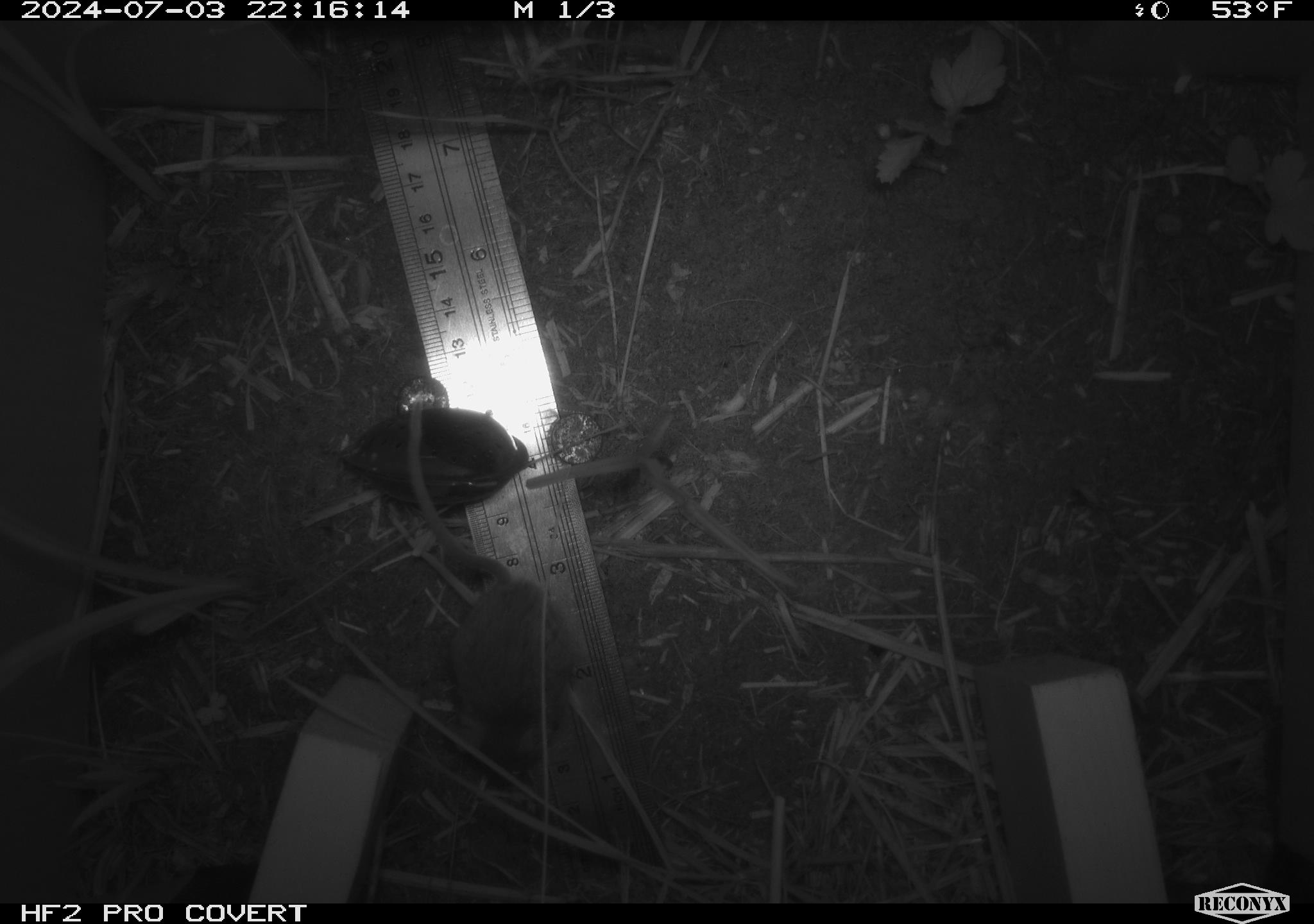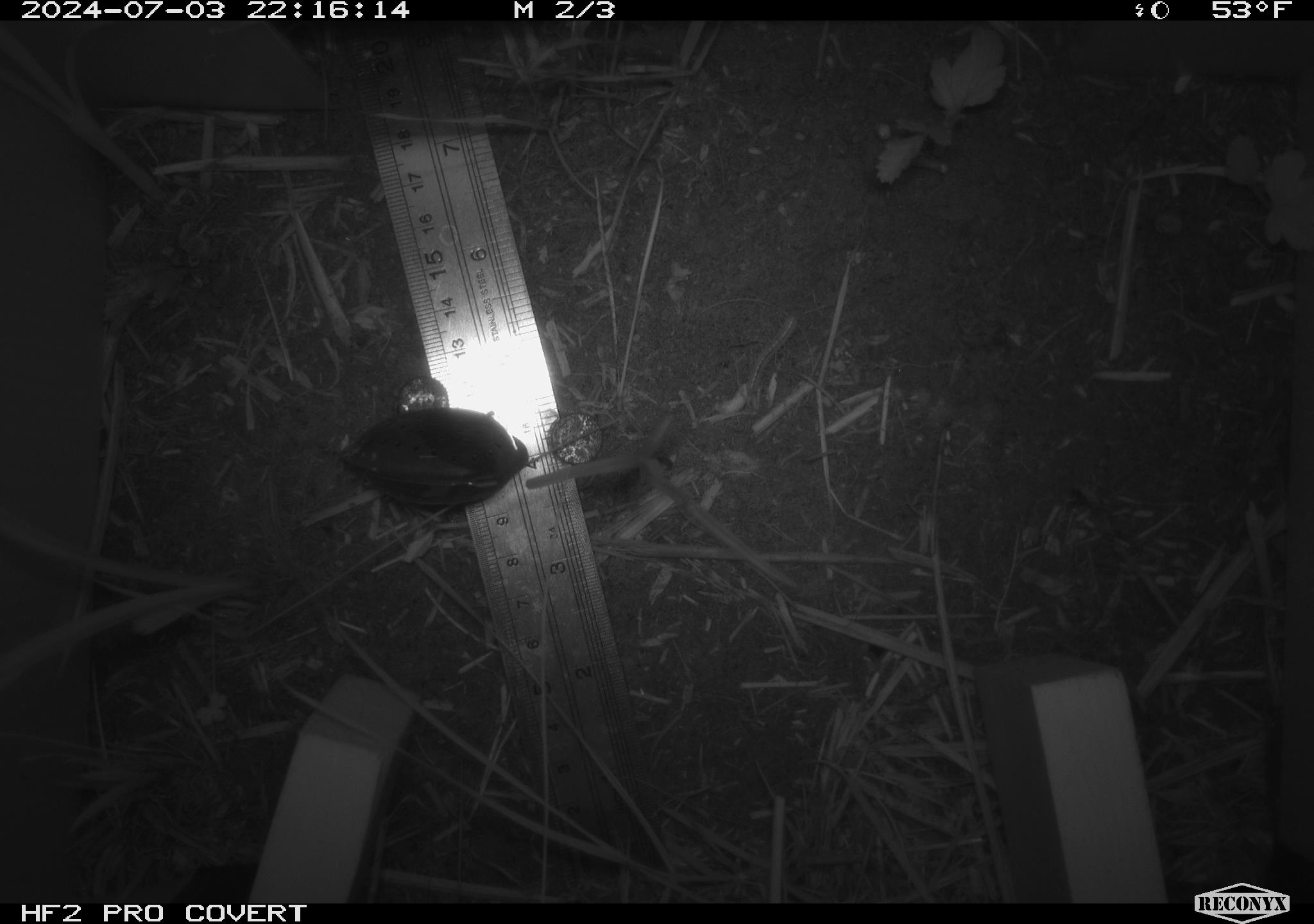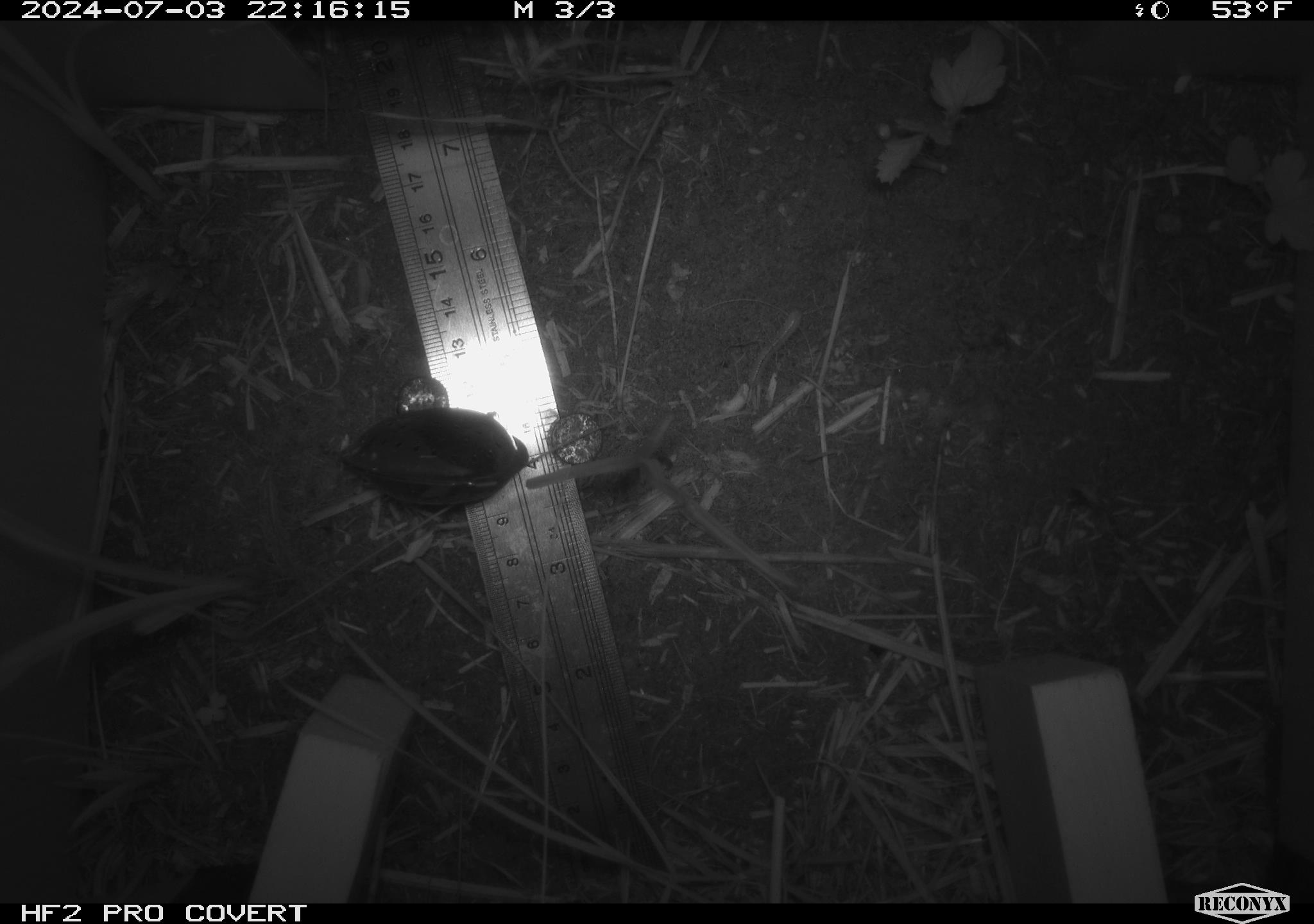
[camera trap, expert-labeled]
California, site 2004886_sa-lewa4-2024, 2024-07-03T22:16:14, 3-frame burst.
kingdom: Animalia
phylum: Chordata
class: Mammalia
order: Rodentia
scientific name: Rodentia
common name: rodent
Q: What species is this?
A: Rodent (Rodentia).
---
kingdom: Animalia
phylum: Arthropoda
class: Insecta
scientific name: Insecta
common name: insect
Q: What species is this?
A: Insect (Insecta).